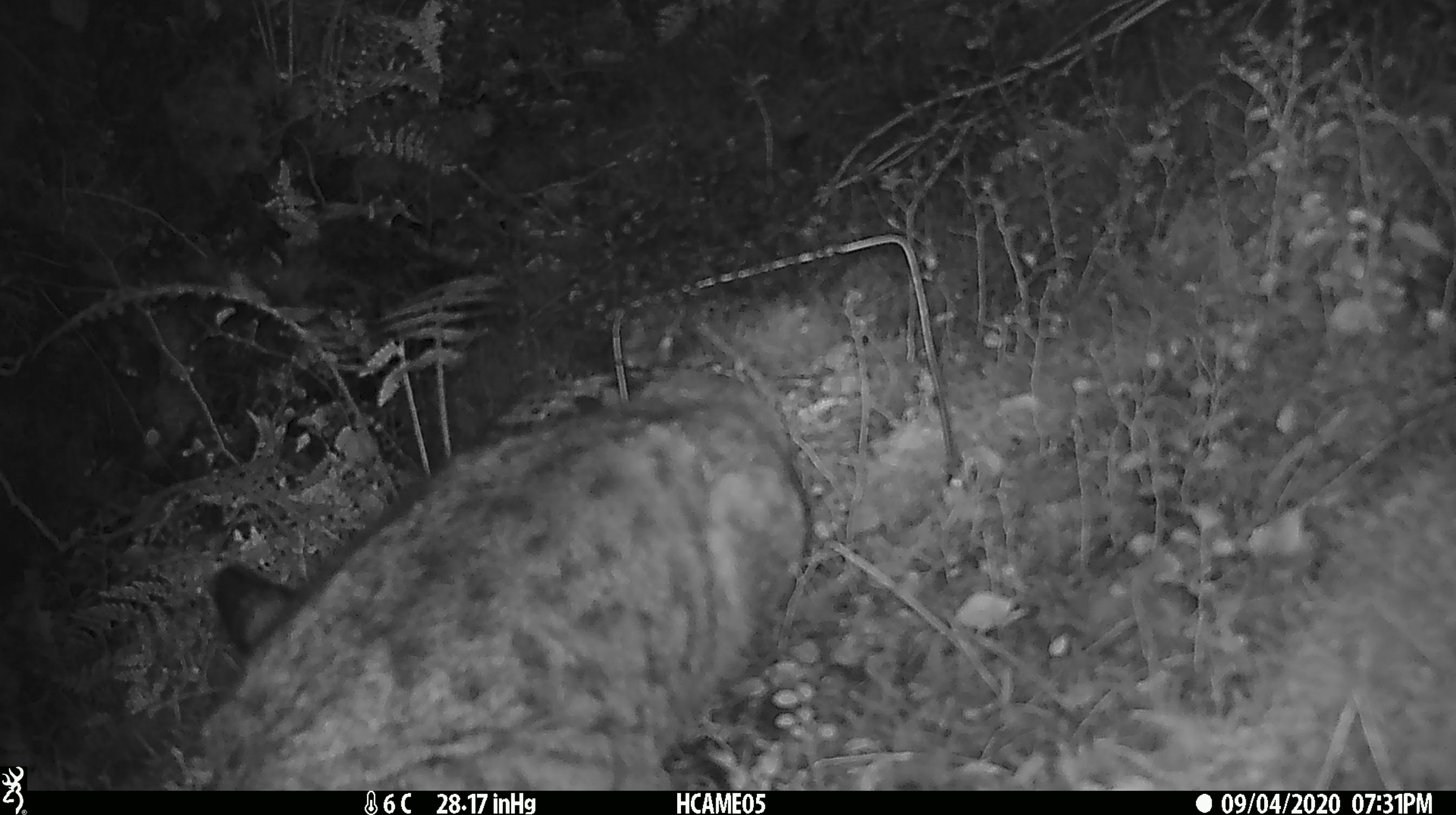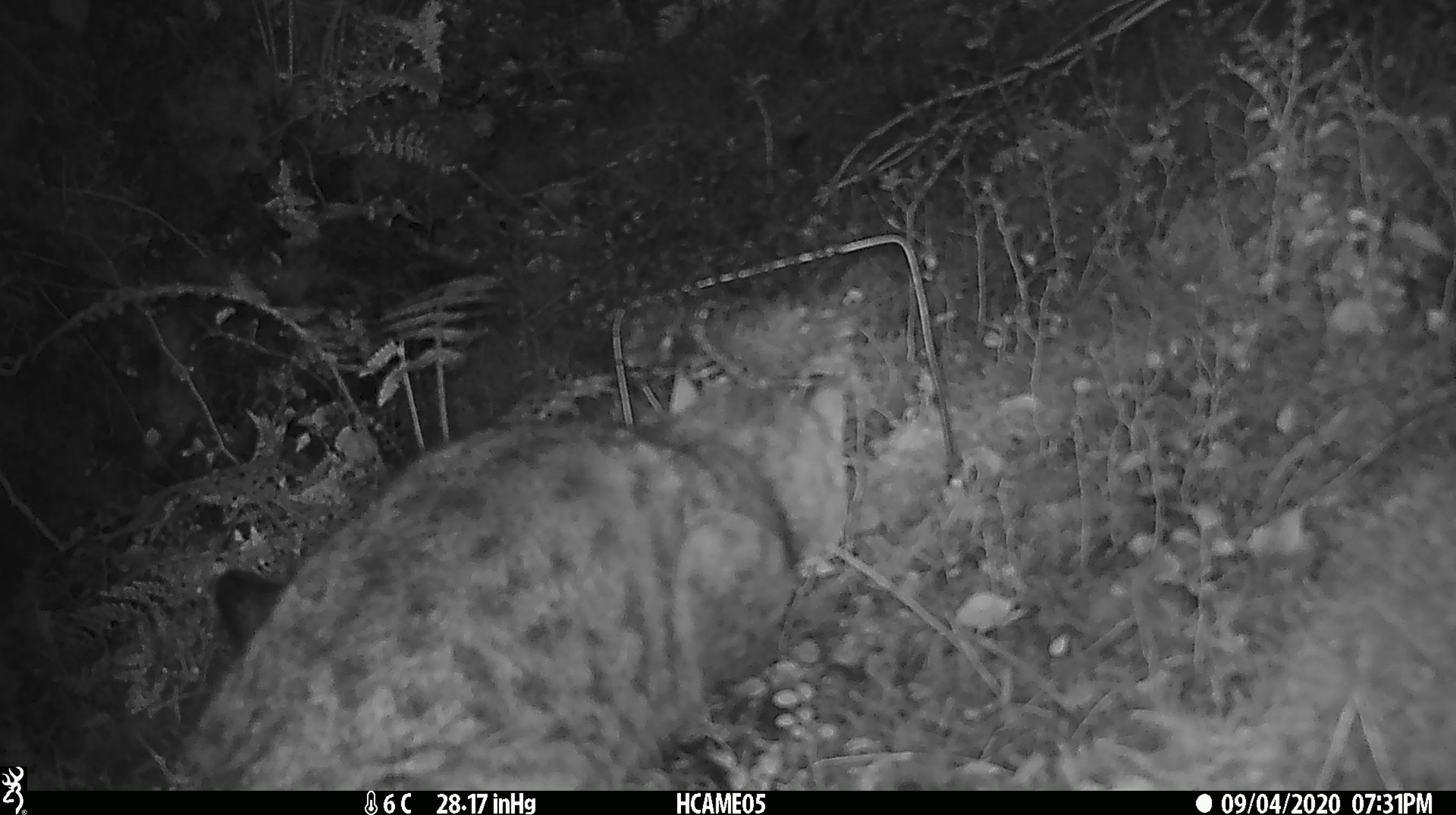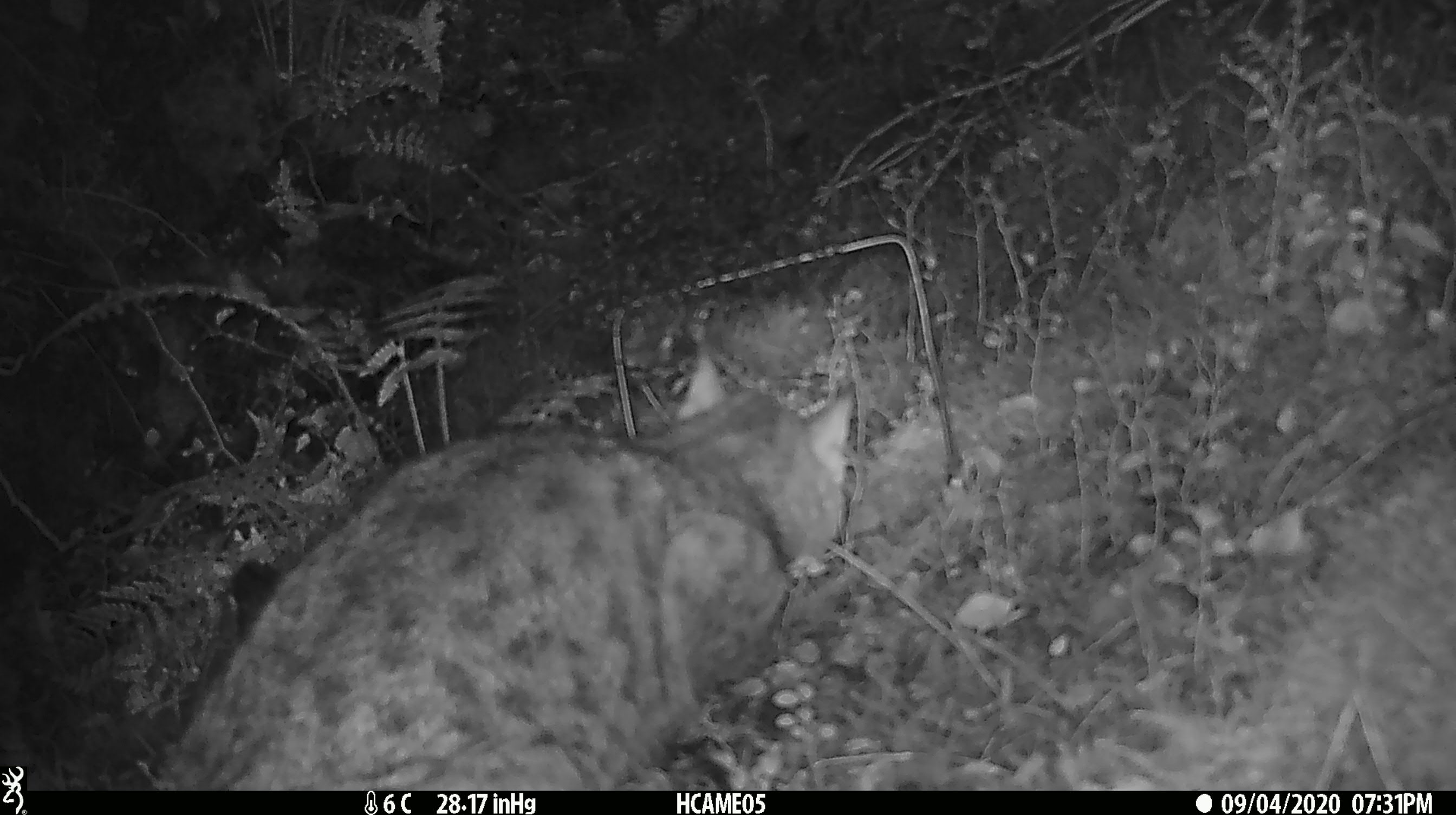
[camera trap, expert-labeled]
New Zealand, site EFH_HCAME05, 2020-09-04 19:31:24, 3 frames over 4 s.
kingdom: Animalia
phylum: Chordata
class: Mammalia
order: Carnivora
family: Felidae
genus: Felis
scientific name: Felis catus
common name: domestic cat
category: cat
Cat (domestic cat) (Felis catus).